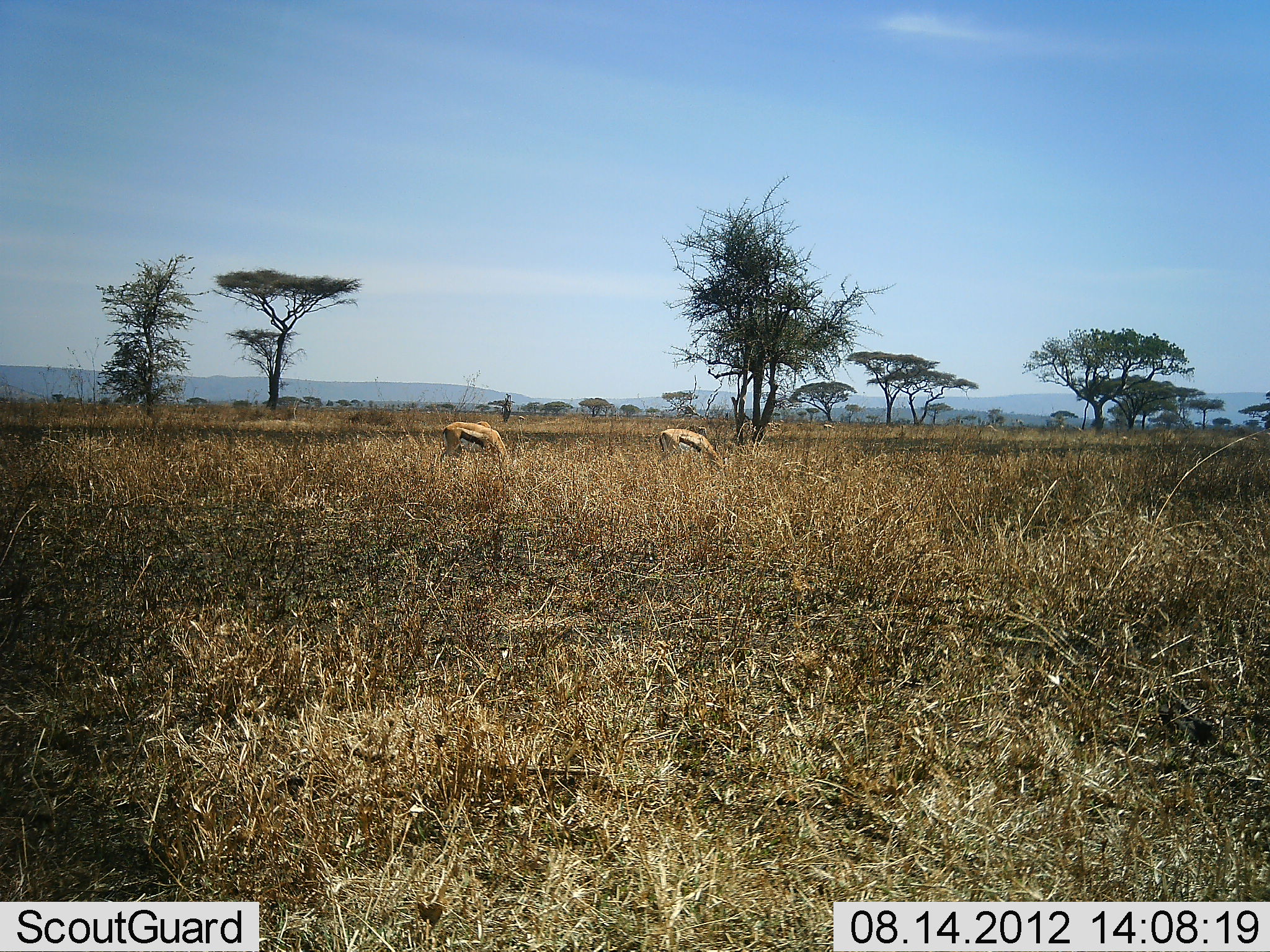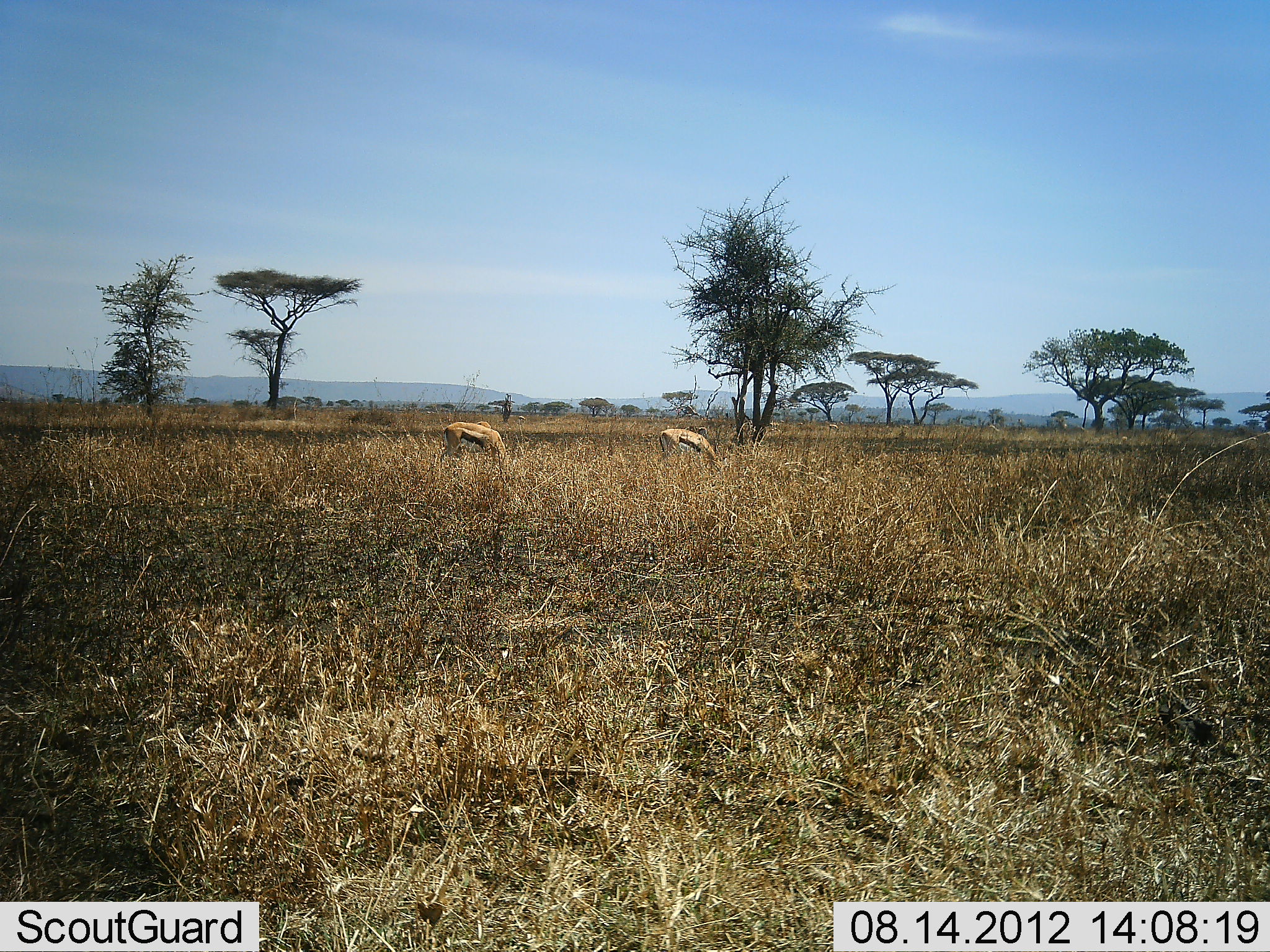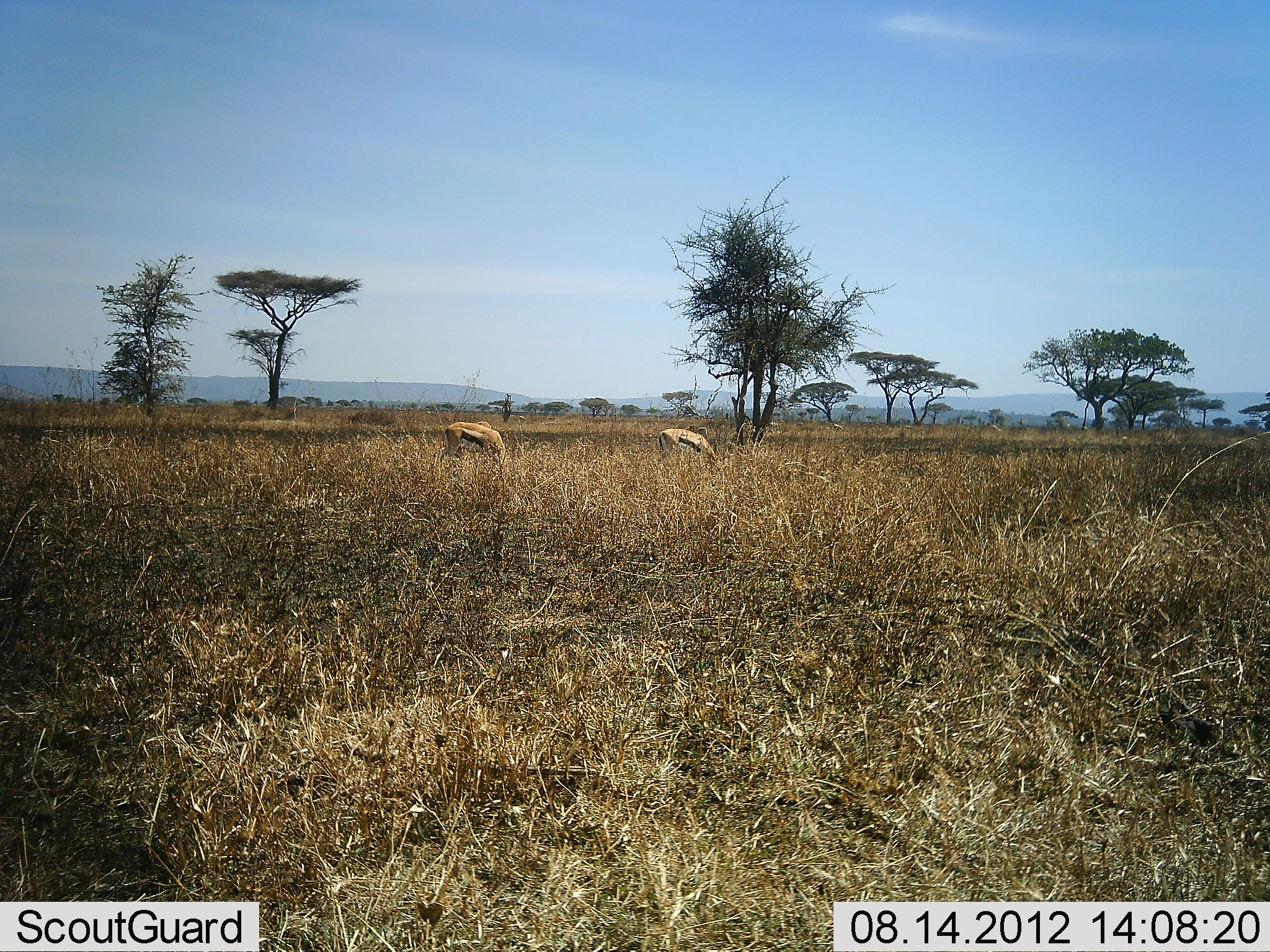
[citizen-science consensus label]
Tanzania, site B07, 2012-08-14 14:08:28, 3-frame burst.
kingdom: Animalia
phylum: Chordata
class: Mammalia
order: Artiodactyla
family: Bovidae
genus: Eudorcas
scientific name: Eudorcas thomsonii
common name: thomson's gazelle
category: gazellethomsons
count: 2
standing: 20%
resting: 0%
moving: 10%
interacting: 0%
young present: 0%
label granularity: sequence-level